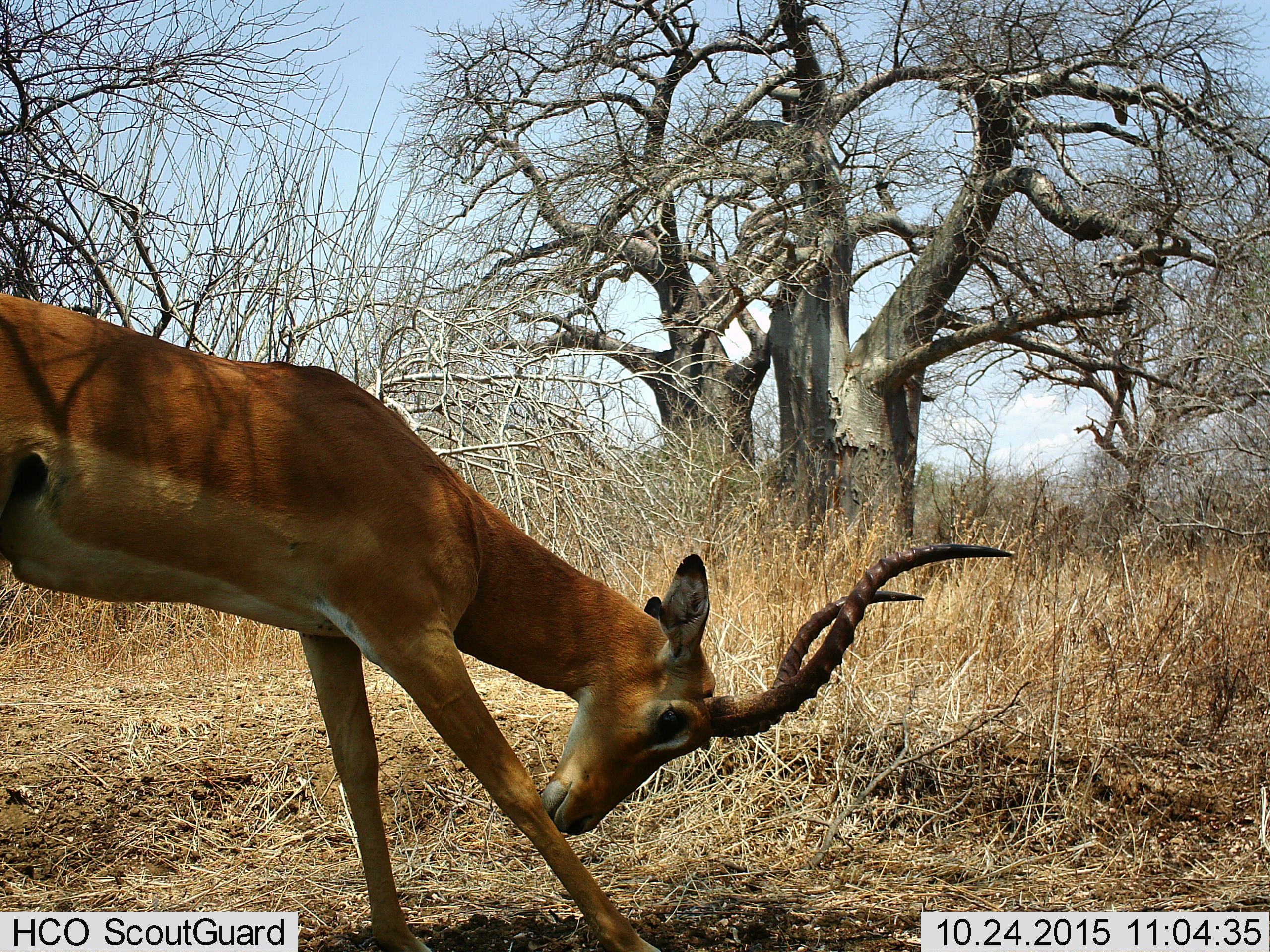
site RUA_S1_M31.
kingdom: Animalia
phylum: Chordata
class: Mammalia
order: Artiodactyla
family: Bovidae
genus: Aepyceros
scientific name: Aepyceros melampus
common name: impala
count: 1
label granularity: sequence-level